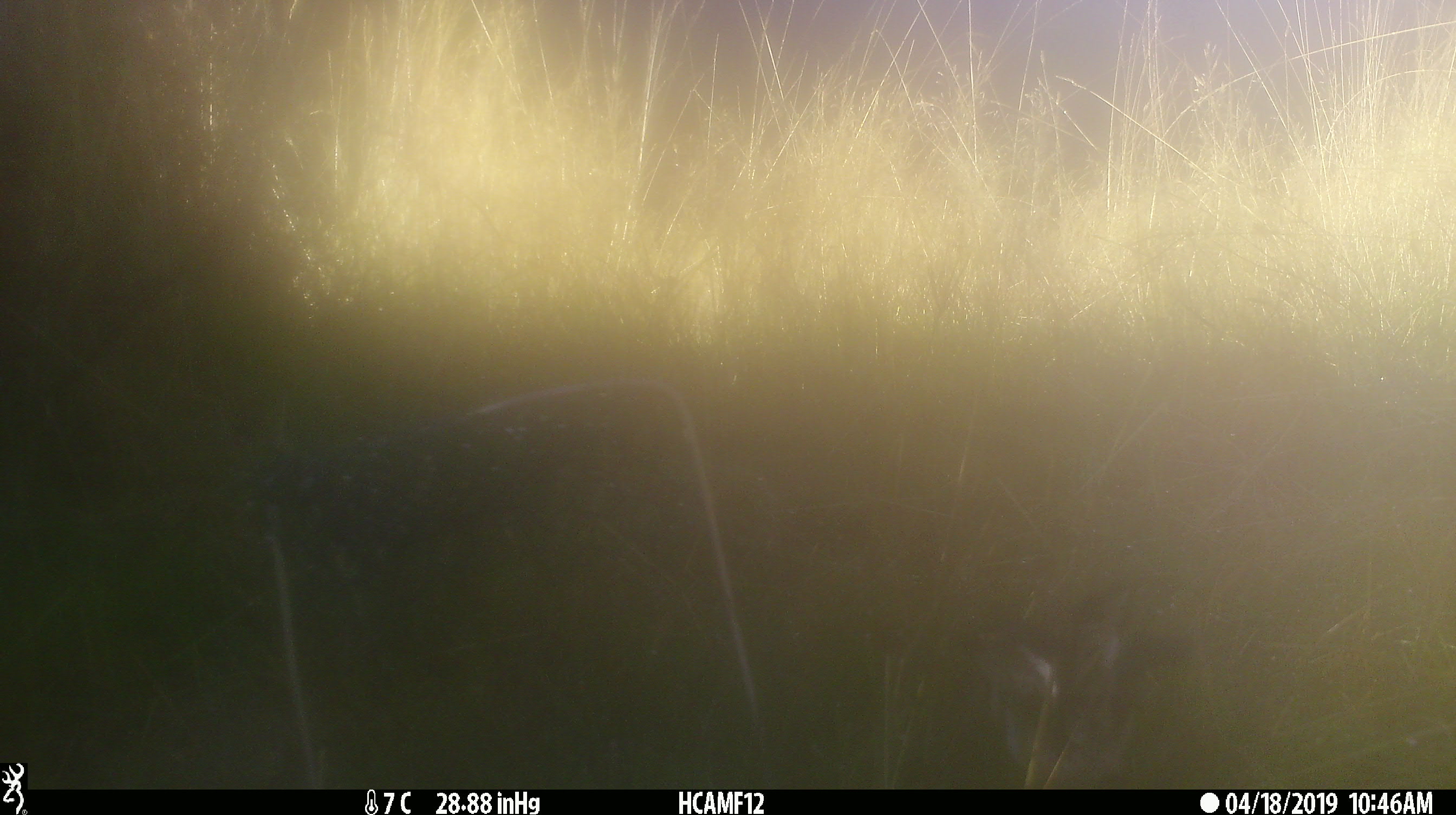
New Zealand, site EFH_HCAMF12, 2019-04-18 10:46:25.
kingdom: Animalia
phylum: Chordata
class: Aves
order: Passeriformes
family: Petroicidae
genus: Petroica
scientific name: Petroica macrocephala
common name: tomtit